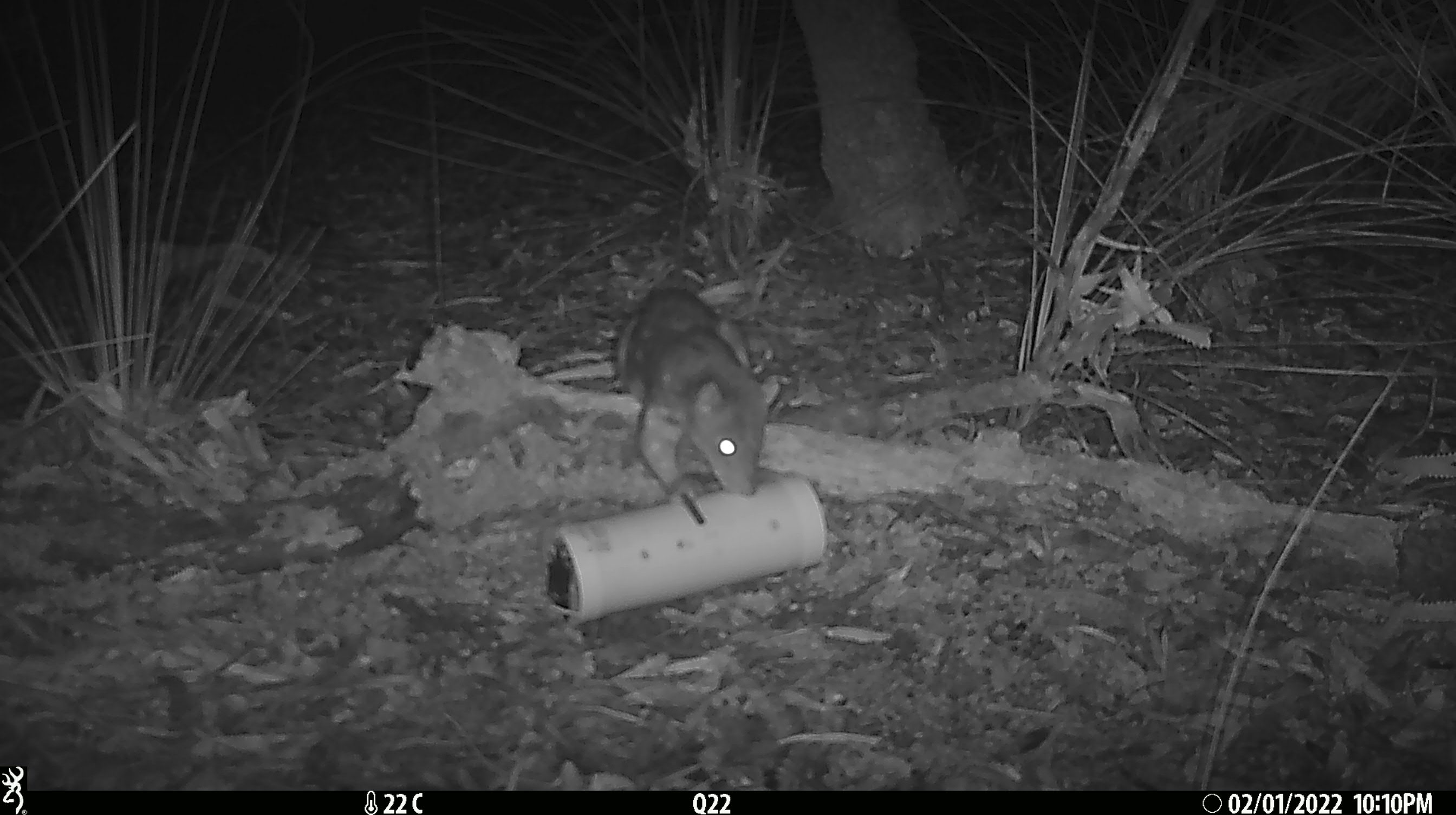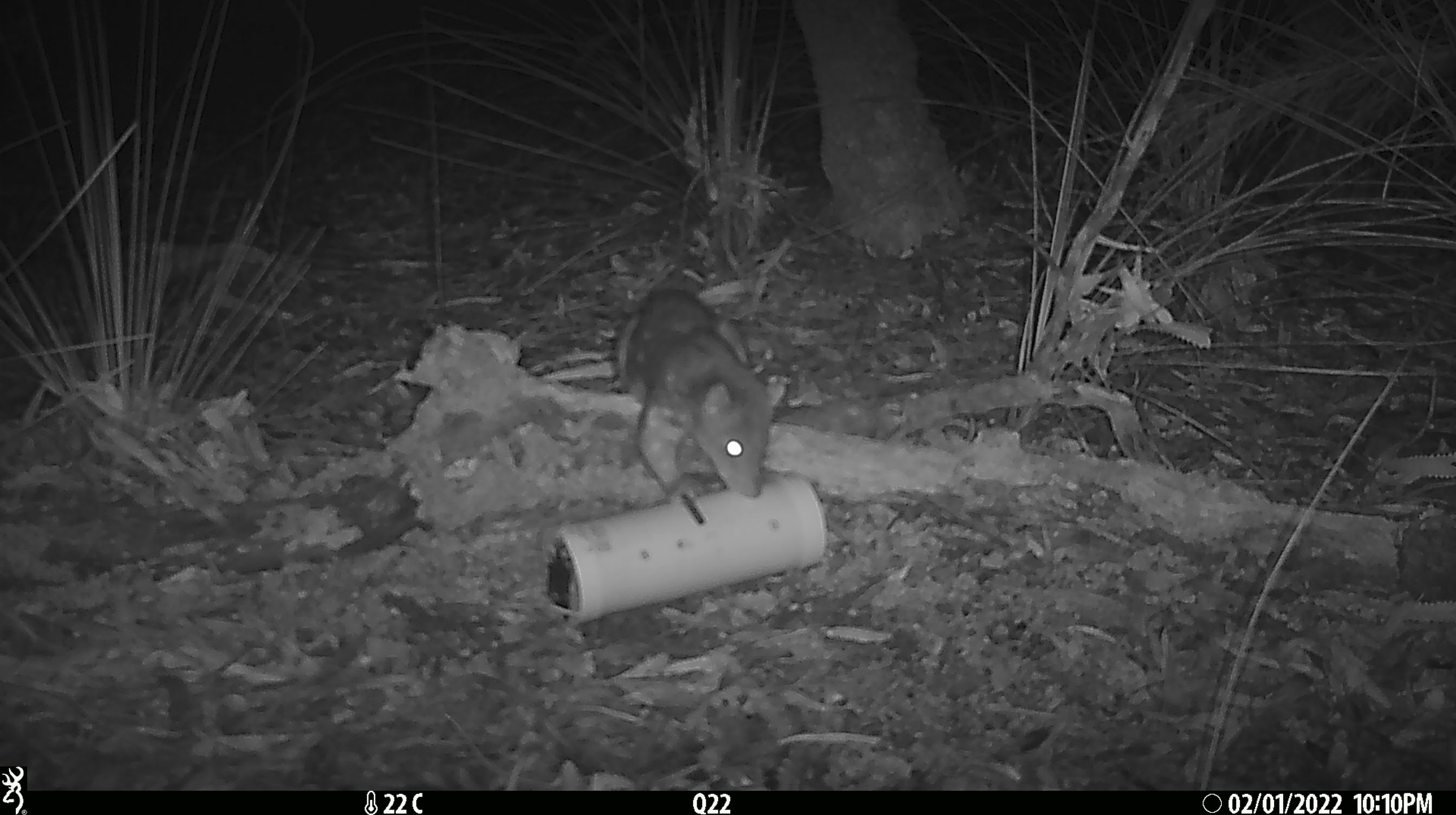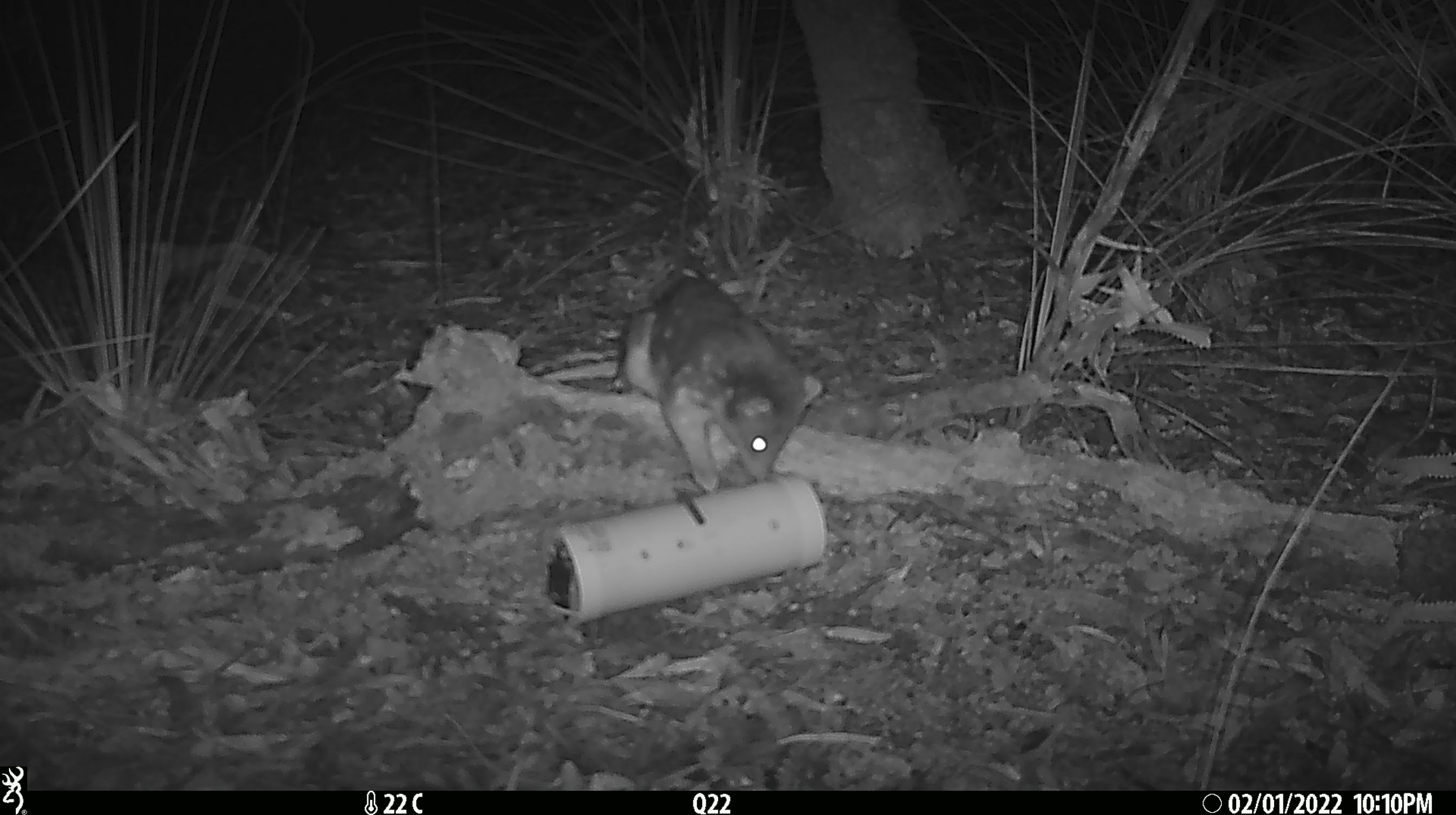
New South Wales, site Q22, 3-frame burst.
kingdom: Animalia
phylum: Chordata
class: Mammalia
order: Dasyuromorphia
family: Dasyuridae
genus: Dasyurus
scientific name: Dasyurus maculatus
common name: spotted-tailed quoll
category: quoll